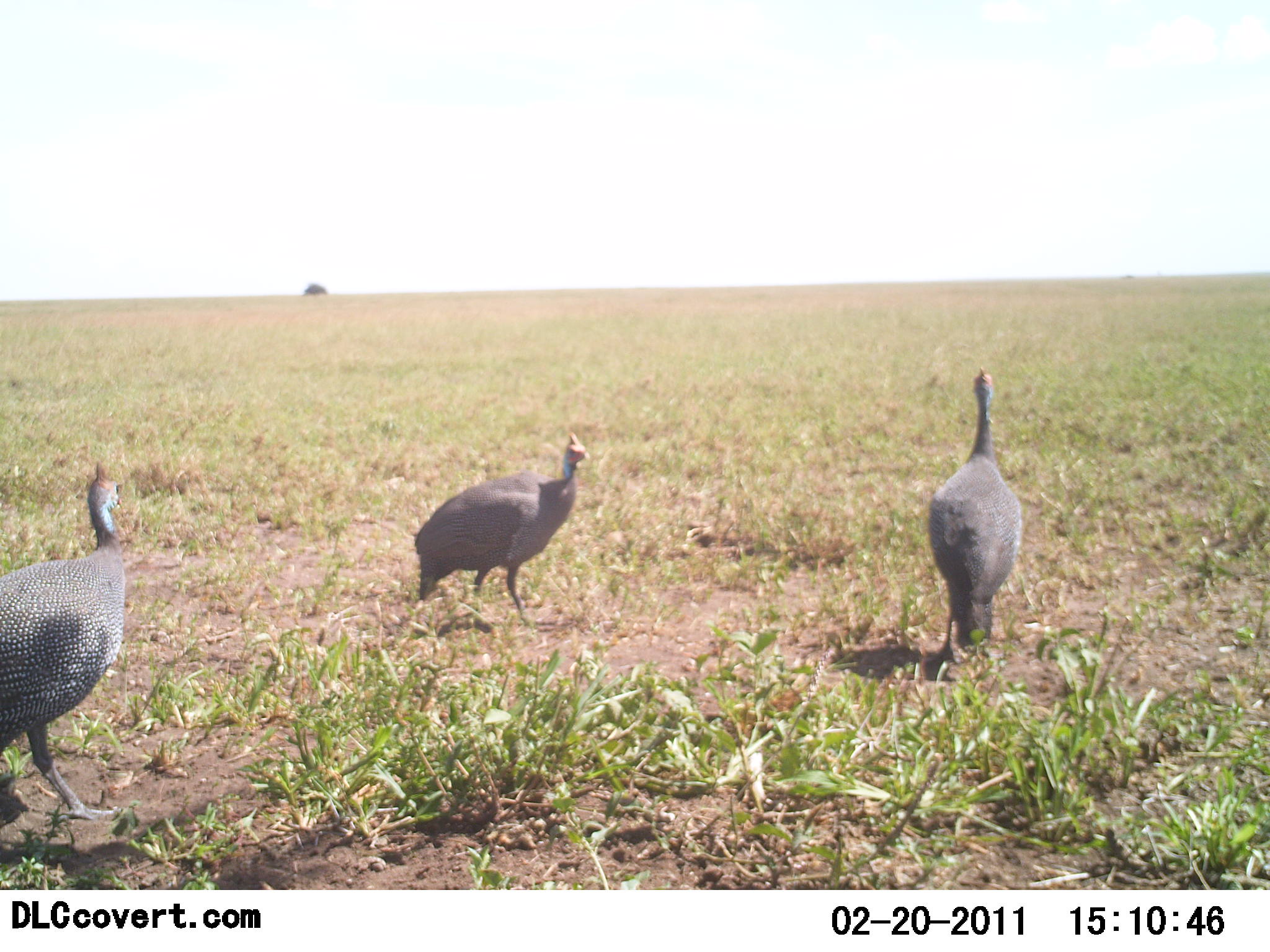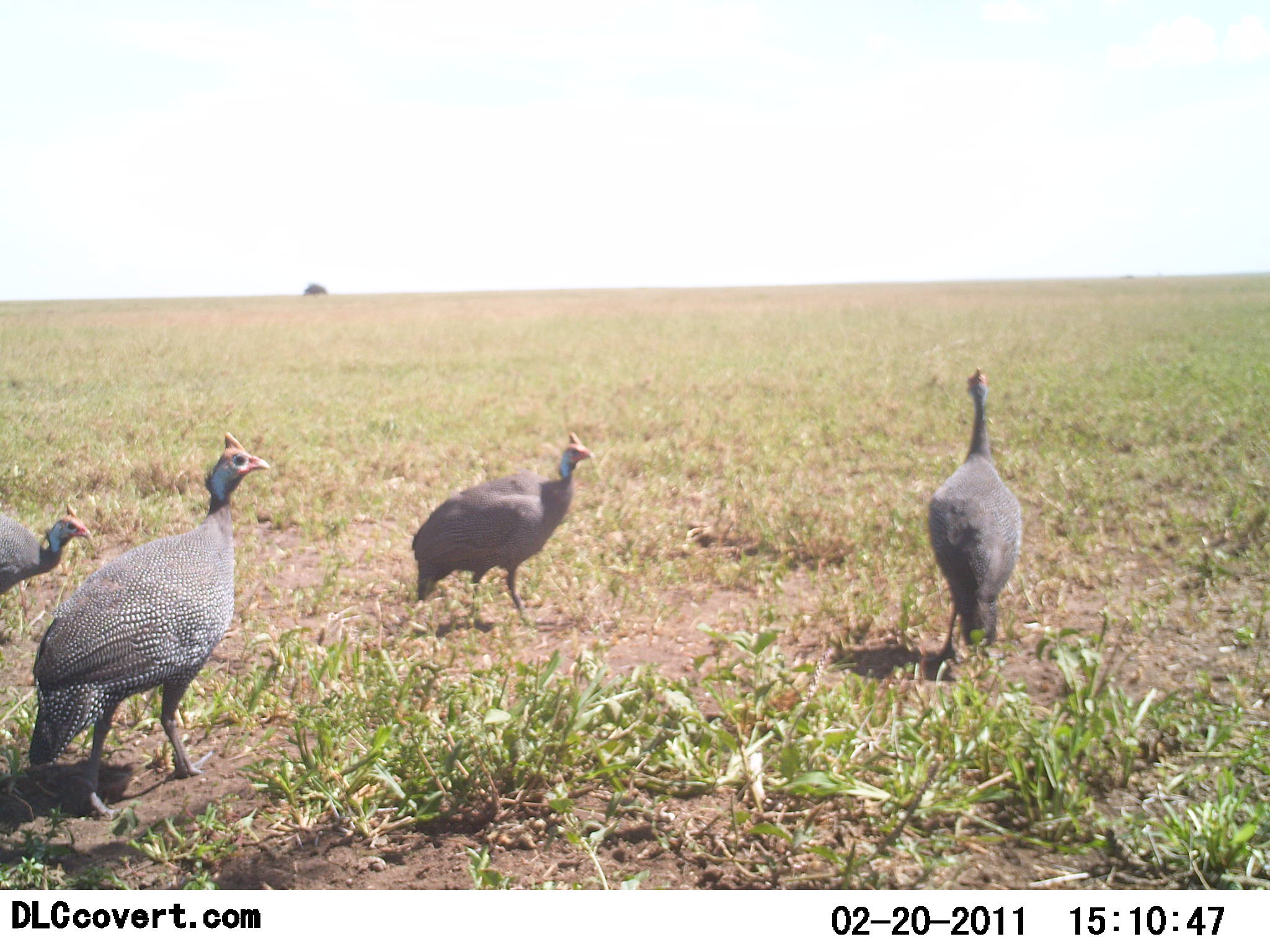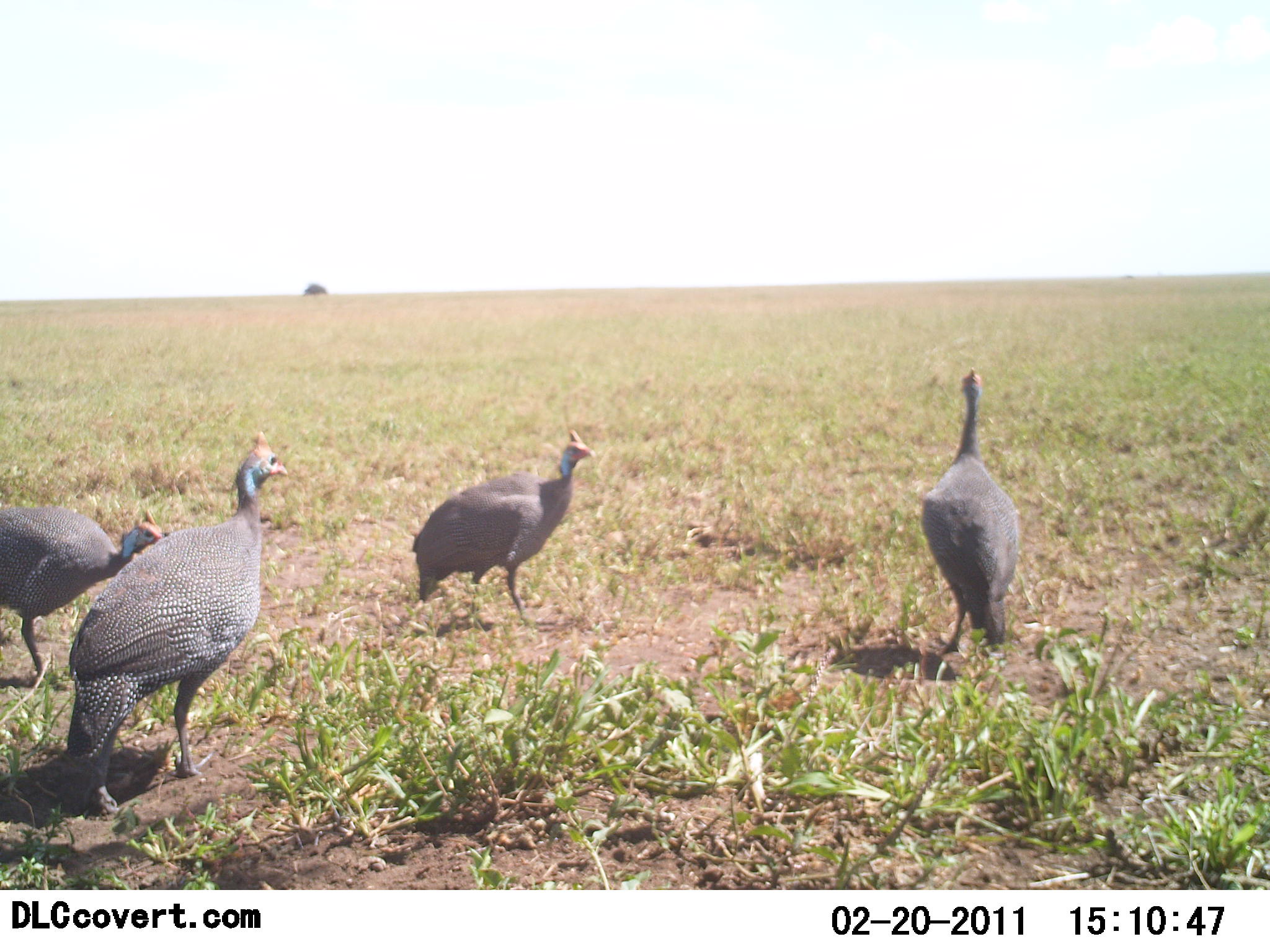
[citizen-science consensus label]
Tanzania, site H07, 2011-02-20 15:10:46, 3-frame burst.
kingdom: Animalia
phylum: Chordata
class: Aves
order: Galliformes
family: Numididae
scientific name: Numididae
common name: guinea fowl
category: guineafowl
Guineafowl (guinea fowl) (Numididae), count 4. Behavior (volunteer vote fractions): standing 73%, resting 9%, moving 73%, interacting 0%. Young present (vote fraction): 0%. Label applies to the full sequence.